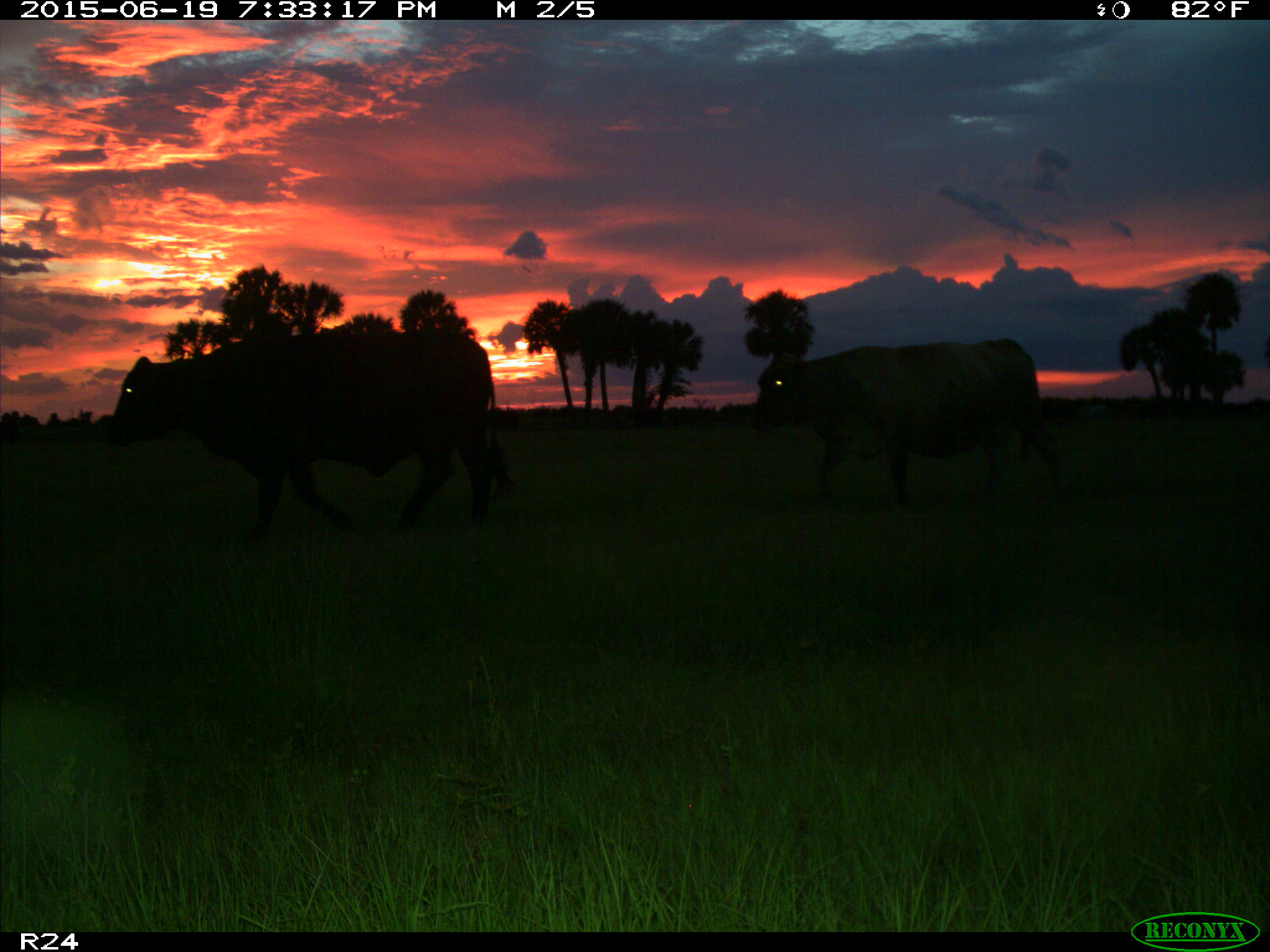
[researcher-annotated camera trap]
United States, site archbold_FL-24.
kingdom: Animalia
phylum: Chordata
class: Mammalia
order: Artiodactyla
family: Bovidae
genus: Bos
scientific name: Bos taurus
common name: domestic cow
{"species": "Bos taurus (domestic cow)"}